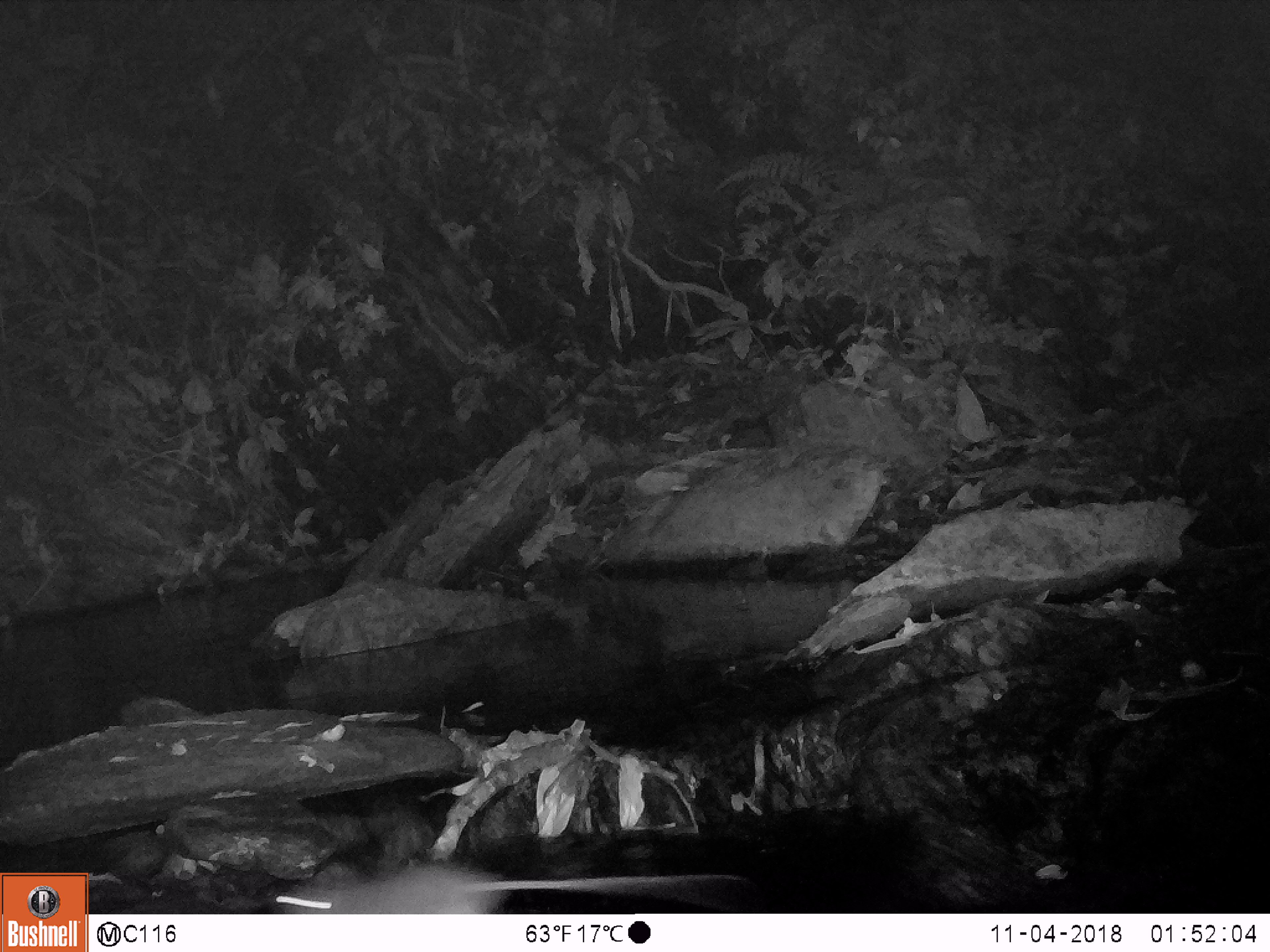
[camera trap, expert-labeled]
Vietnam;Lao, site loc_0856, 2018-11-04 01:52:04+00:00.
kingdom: Animalia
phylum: Chordata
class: Mammalia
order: Rodentia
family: Muridae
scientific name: Muridae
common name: old-world mice and rats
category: unidentified murid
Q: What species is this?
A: Unidentified murid (old-world mice and rats) (Muridae).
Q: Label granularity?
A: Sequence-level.